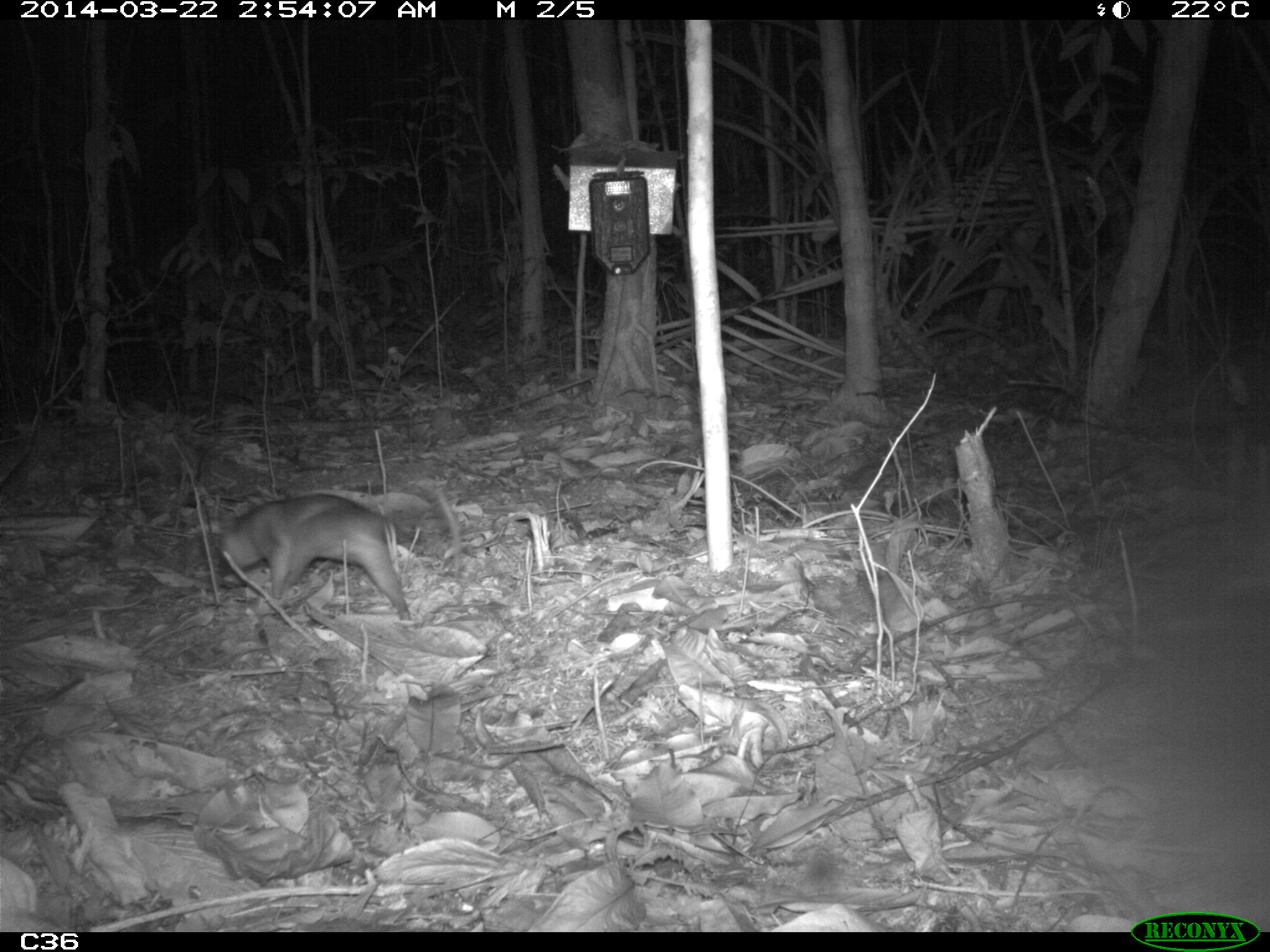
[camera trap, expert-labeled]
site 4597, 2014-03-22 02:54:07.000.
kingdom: Animalia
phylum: Chordata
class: Mammalia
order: Didelphimorphia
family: Didelphidae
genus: Metachirus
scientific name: Metachirus nudicaudatus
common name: brown four-eyed opossum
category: metachirus nudicudatus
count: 2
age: adult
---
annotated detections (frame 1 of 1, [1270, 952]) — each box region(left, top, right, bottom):
metachirus nudicudatus: region(218, 493, 406, 623)